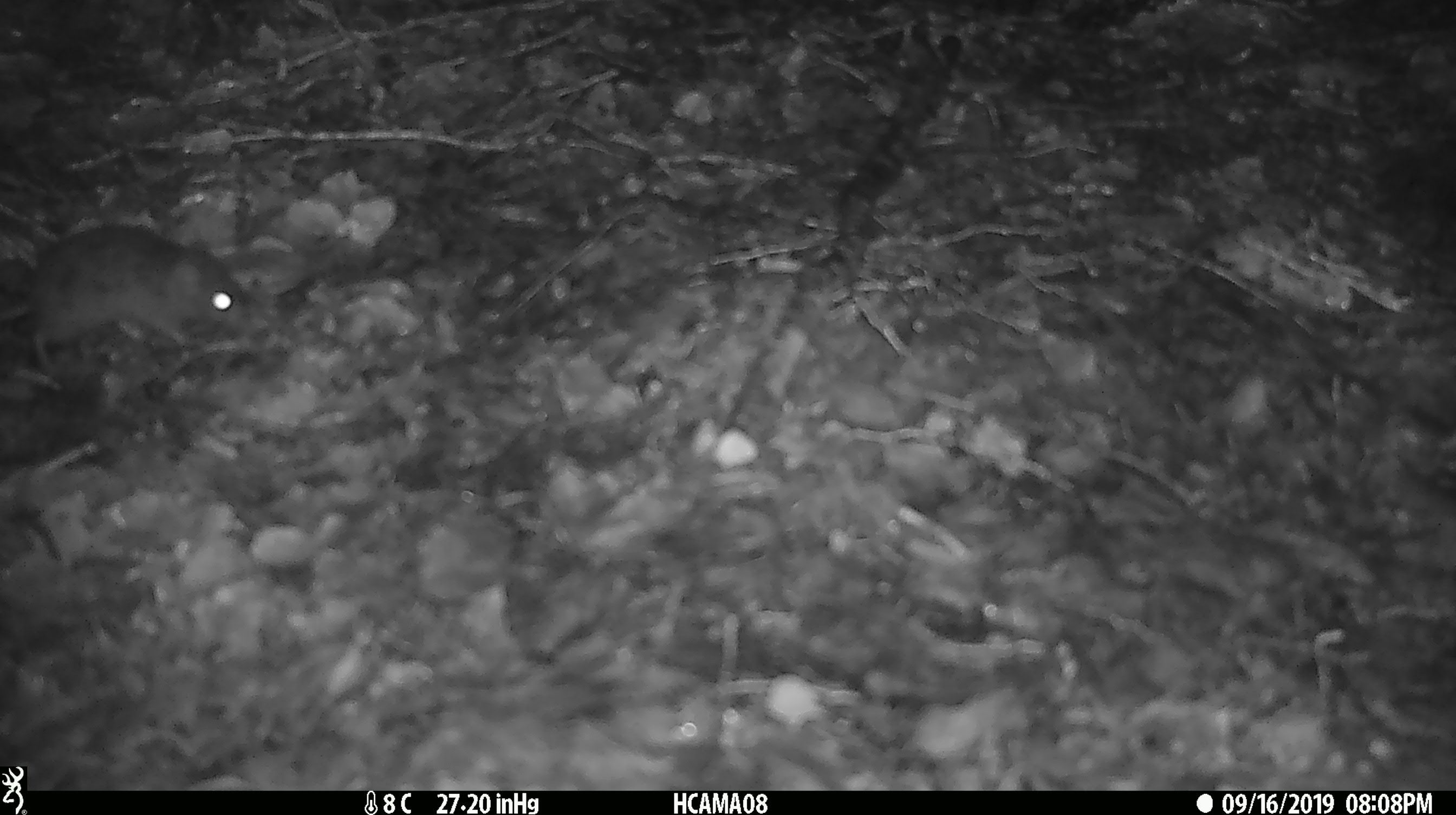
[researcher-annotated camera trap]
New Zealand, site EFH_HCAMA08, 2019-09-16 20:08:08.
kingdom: Animalia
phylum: Chordata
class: Mammalia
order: Rodentia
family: Muridae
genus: Mus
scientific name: Mus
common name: mouse